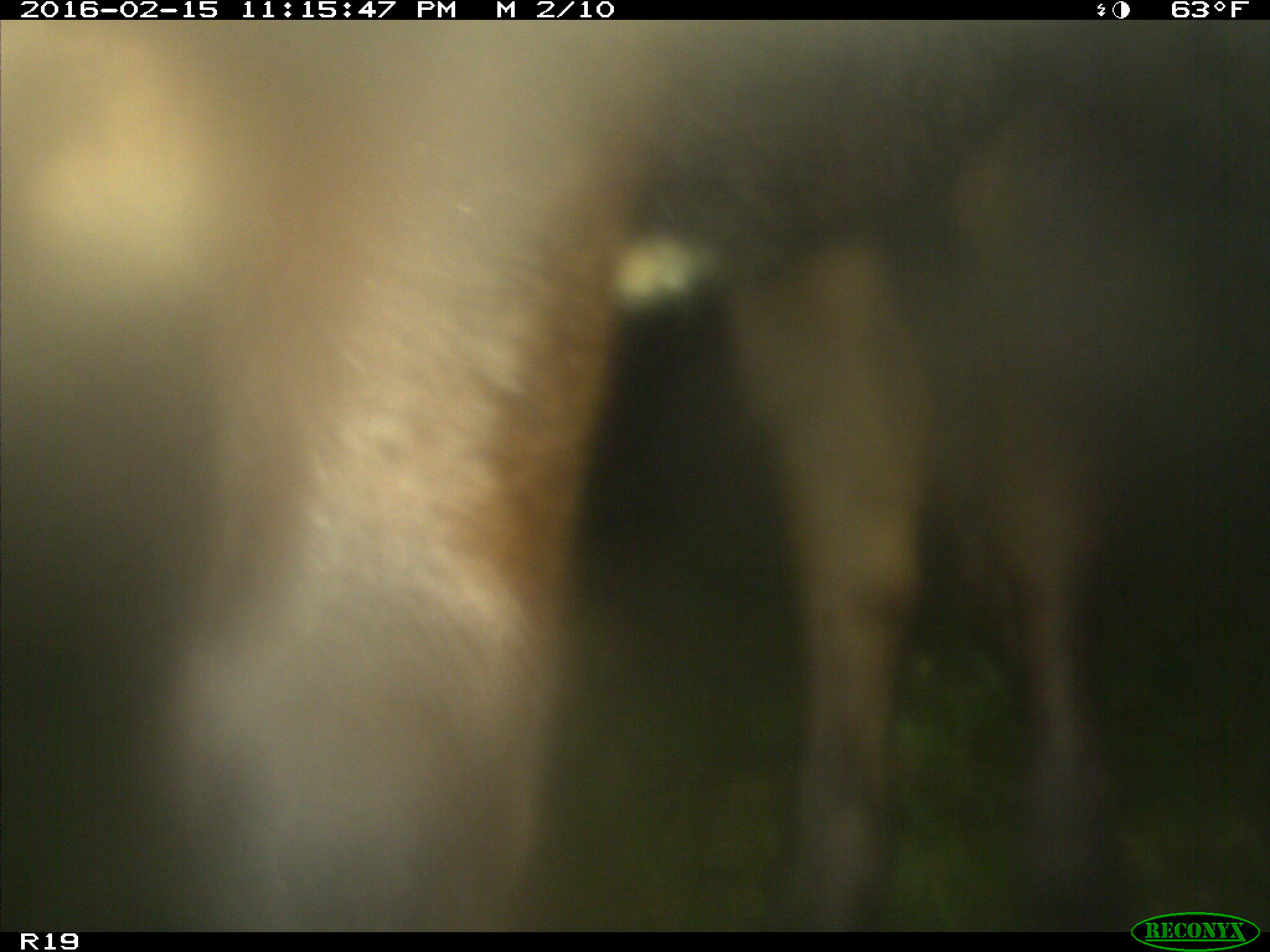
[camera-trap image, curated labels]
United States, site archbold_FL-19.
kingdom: Animalia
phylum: Chordata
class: Mammalia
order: Artiodactyla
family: Bovidae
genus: Bos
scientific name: Bos taurus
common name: domestic cow